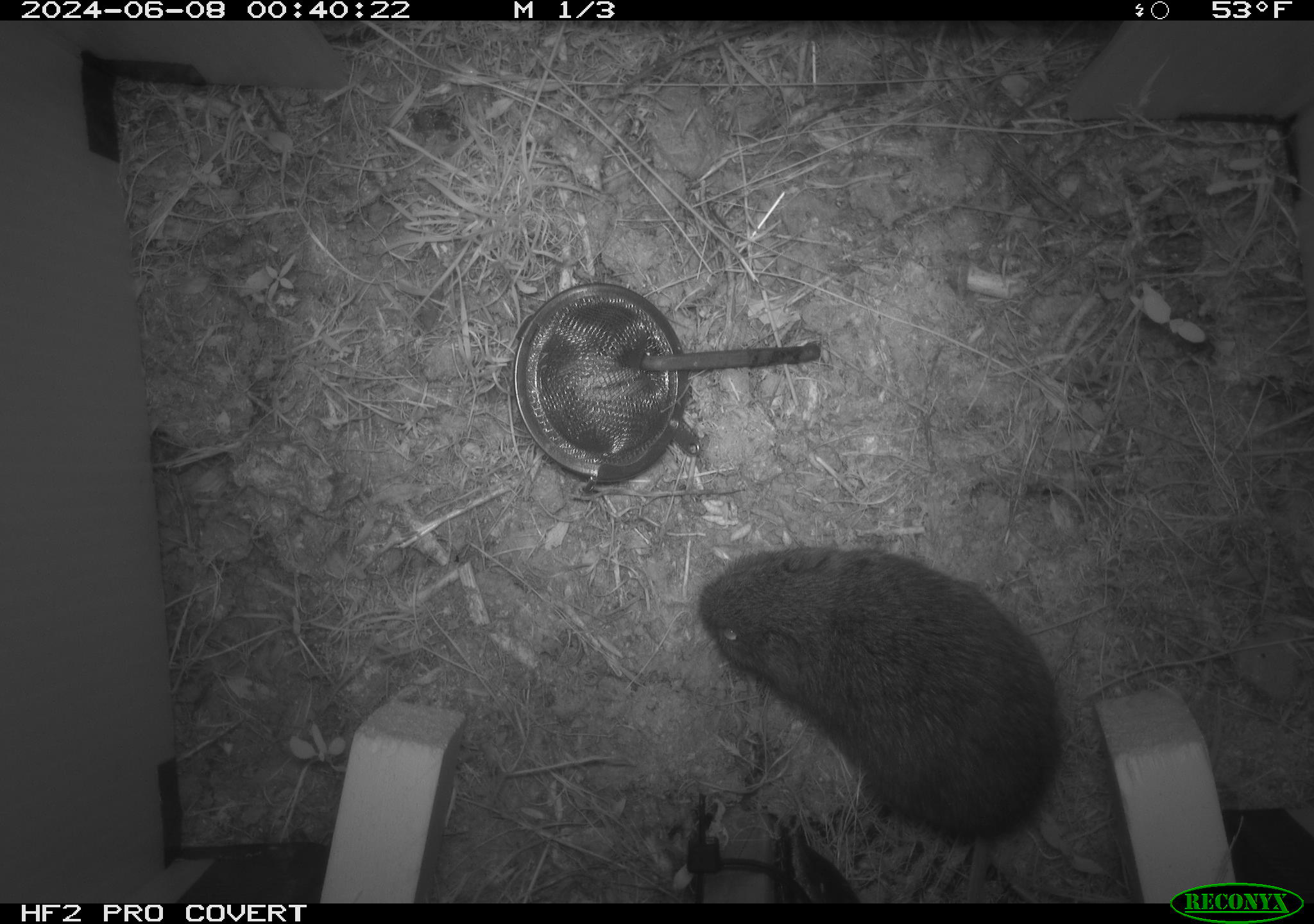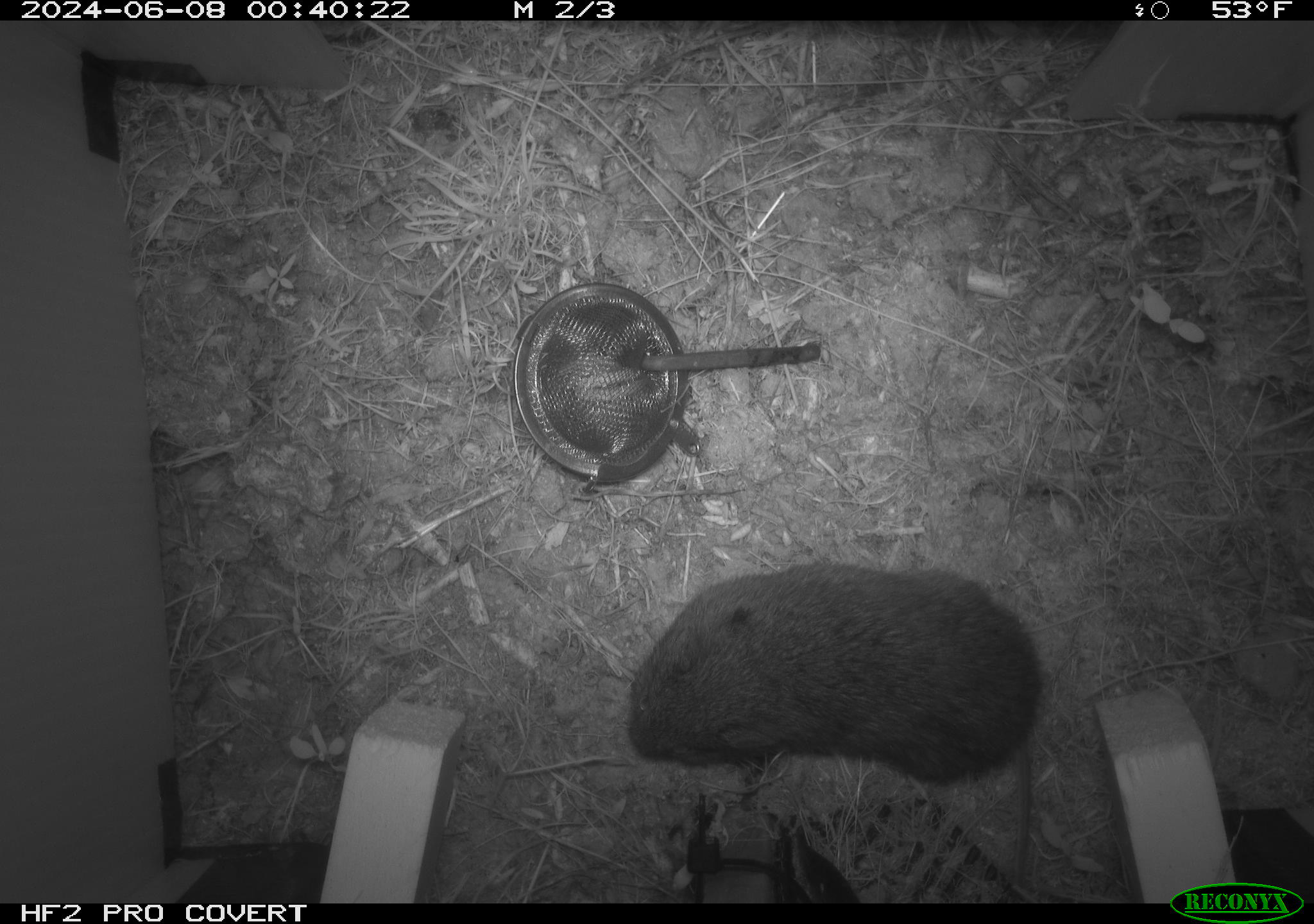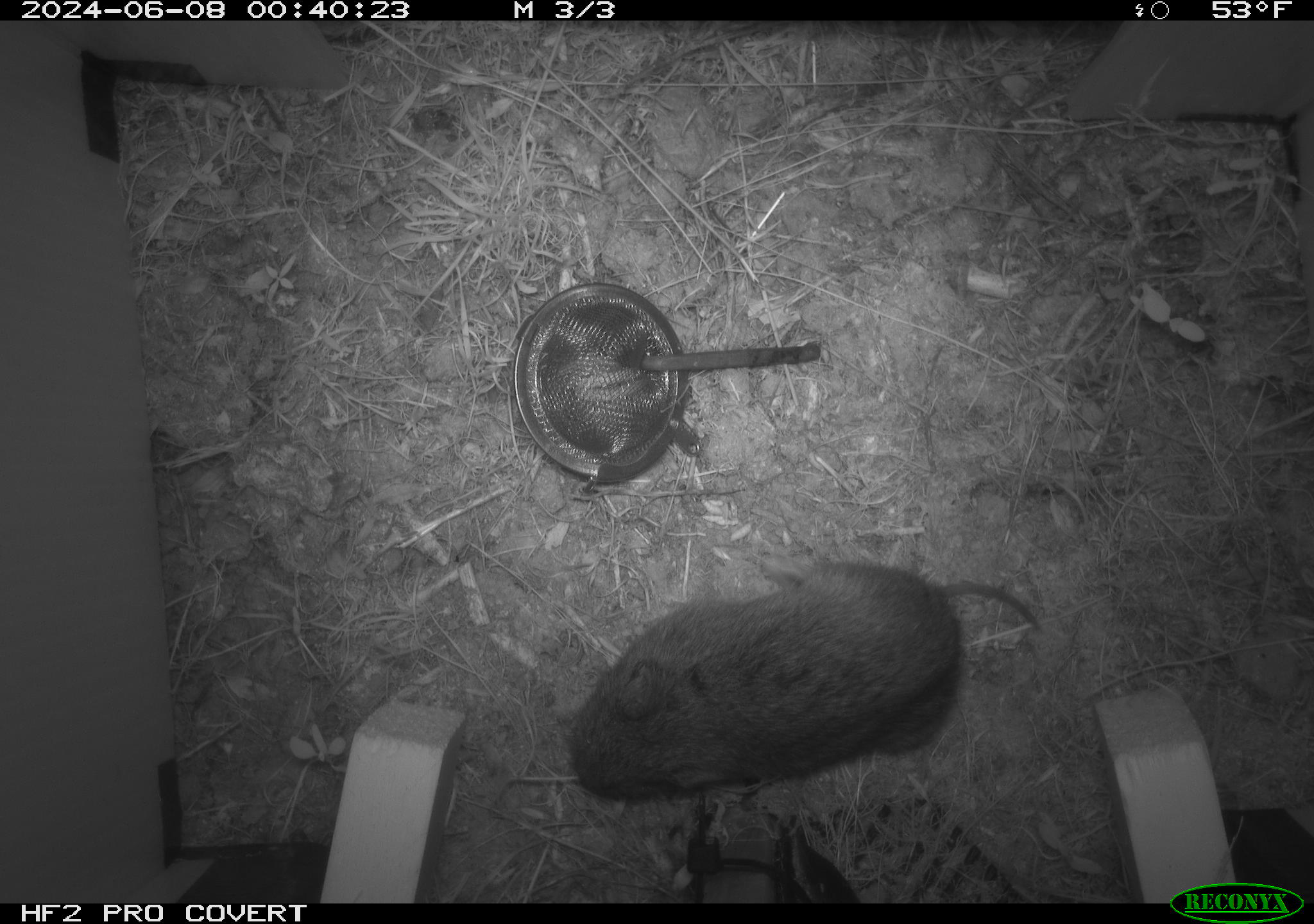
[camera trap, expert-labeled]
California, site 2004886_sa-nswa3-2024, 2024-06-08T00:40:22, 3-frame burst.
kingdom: Animalia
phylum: Chordata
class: Mammalia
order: Rodentia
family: Cricetidae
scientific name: Arvicolinae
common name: voles, lemmings, and muskrats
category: arvicolinae subfamily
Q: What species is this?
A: Arvicolinae subfamily (voles, lemmings, and muskrats) (Arvicolinae).